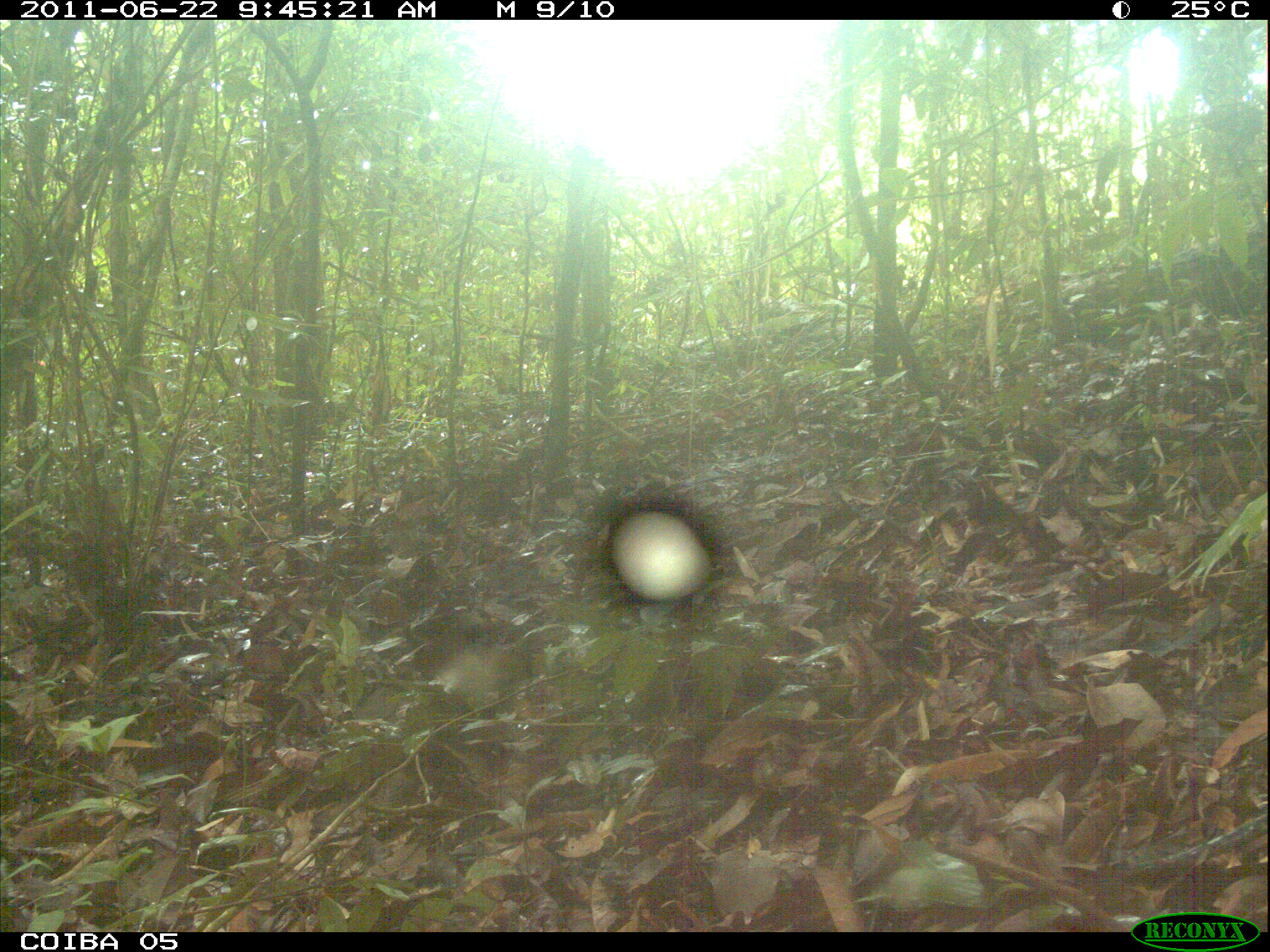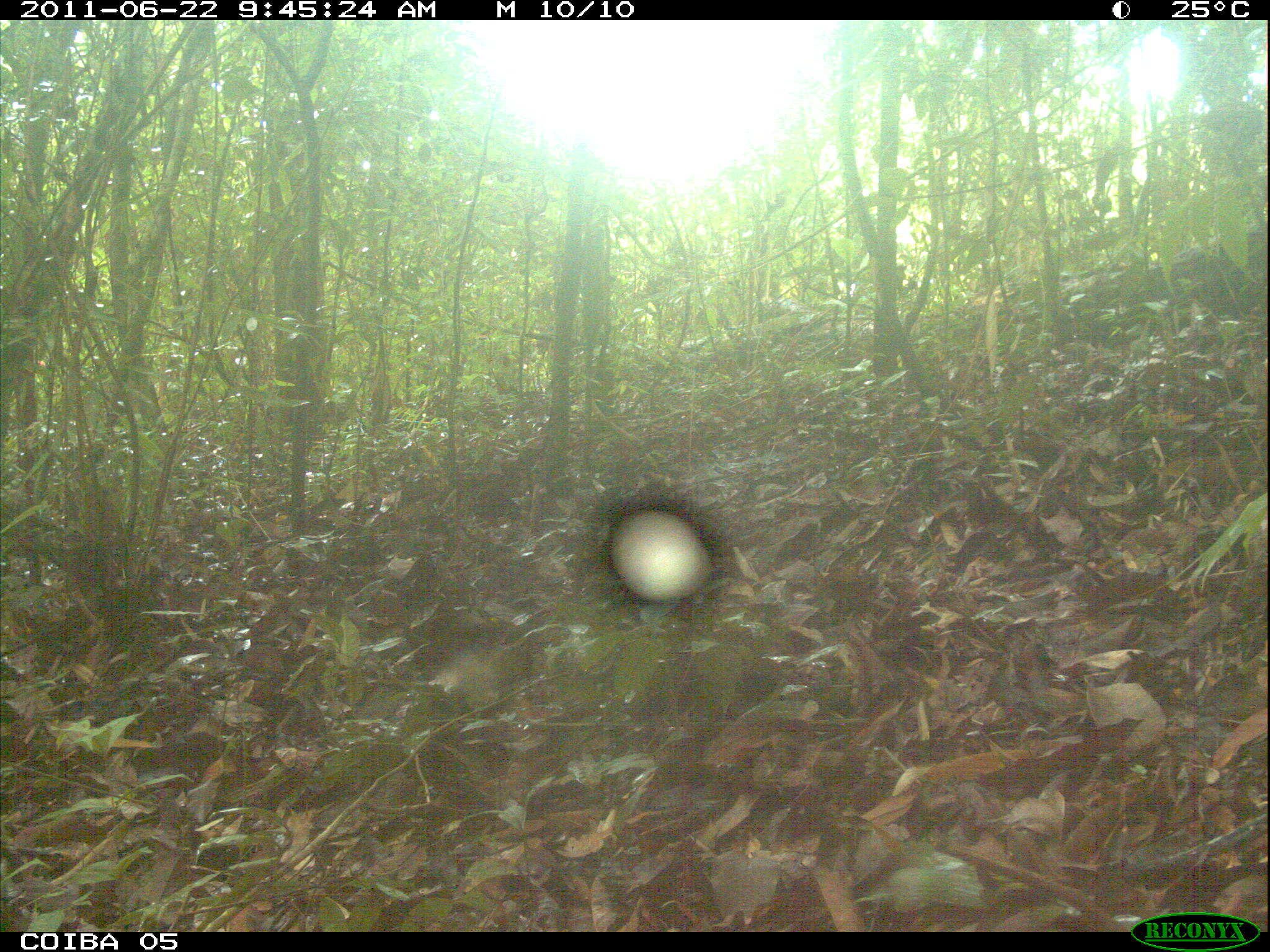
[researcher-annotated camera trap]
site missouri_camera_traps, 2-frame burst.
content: no animal present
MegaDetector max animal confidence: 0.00